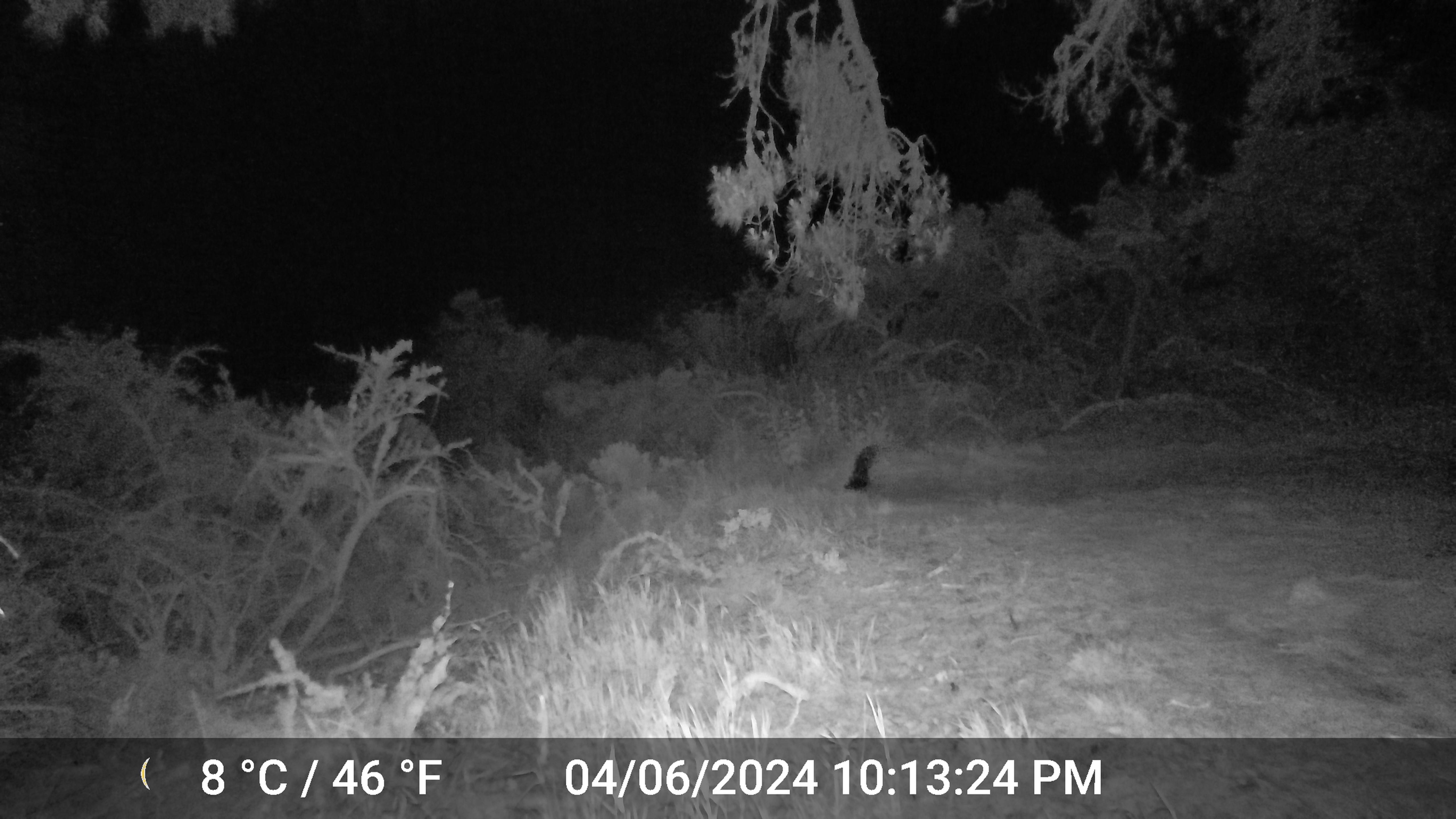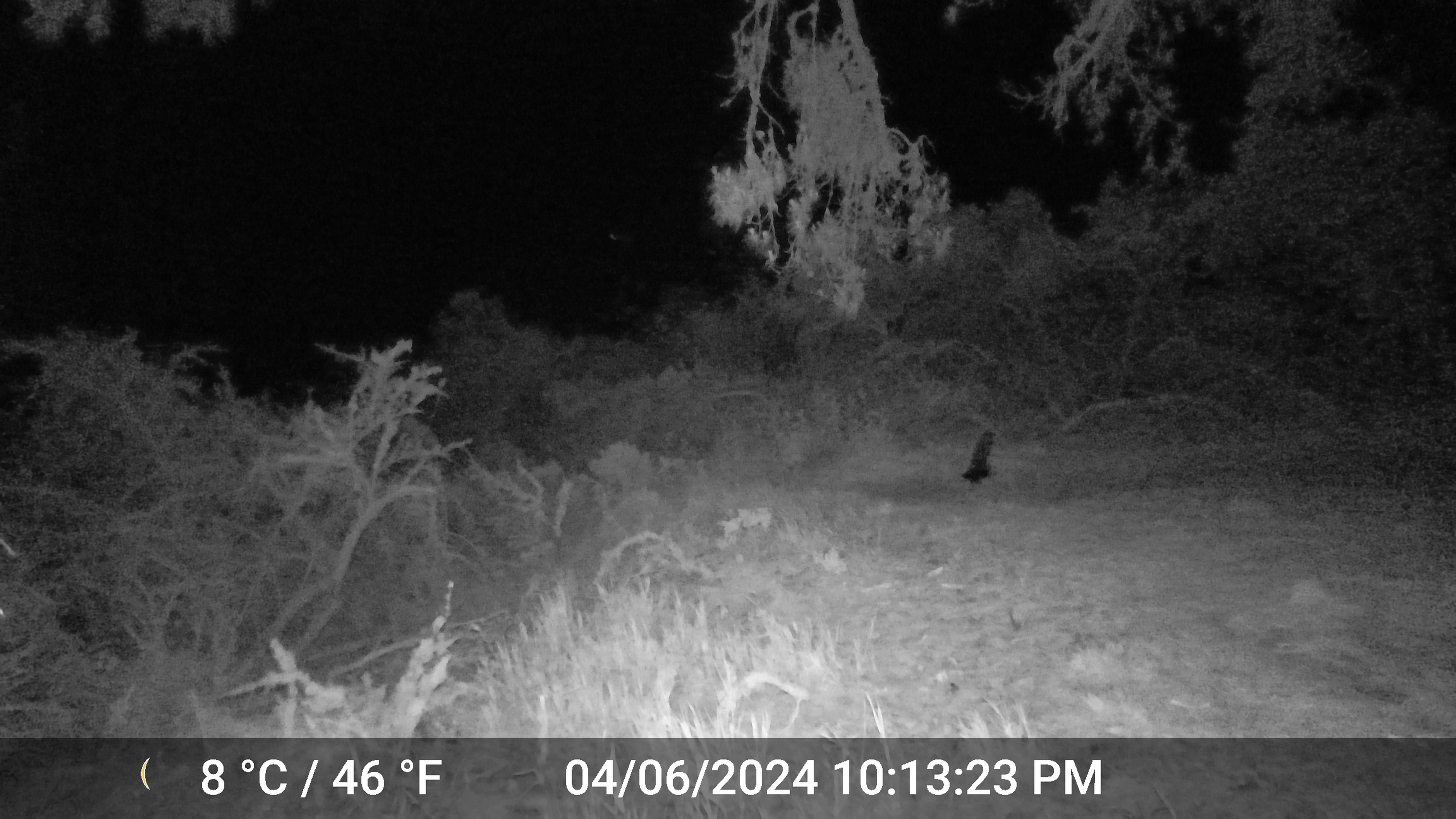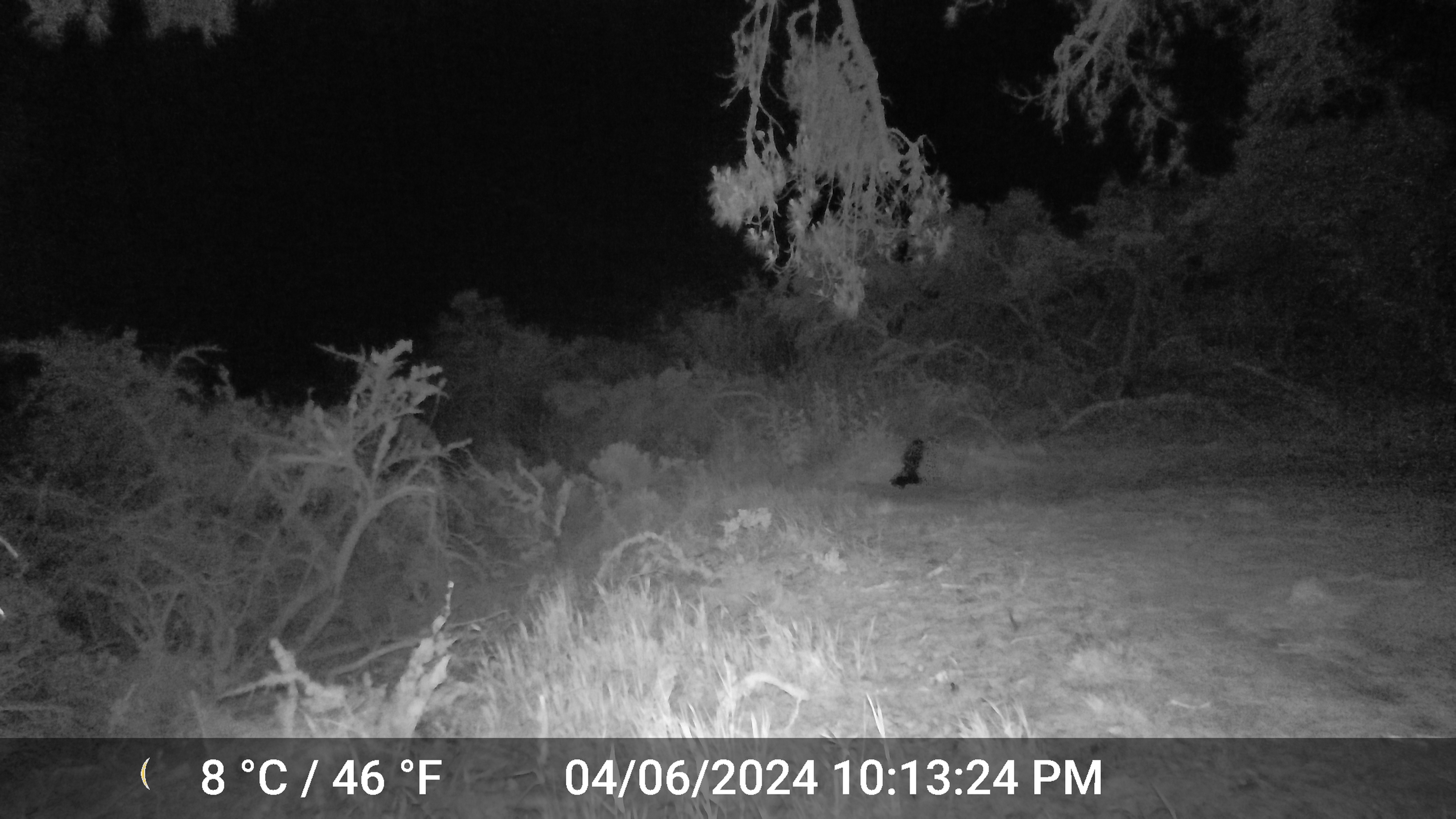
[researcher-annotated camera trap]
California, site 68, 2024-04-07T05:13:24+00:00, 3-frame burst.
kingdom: Animalia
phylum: Chordata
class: Mammalia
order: Carnivora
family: Mephitidae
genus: Mephitis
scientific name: Mephitis mephitis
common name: striped skunk